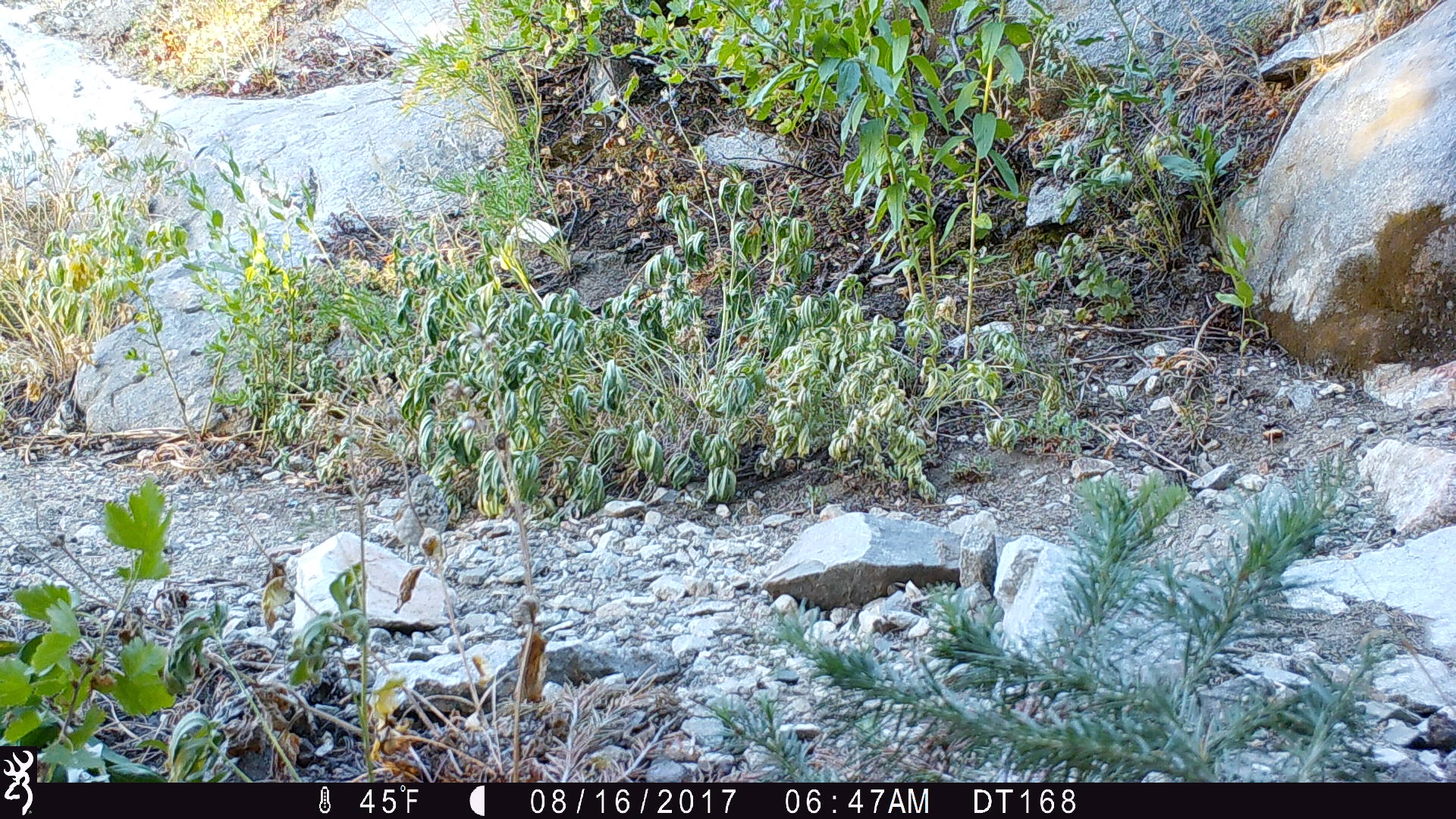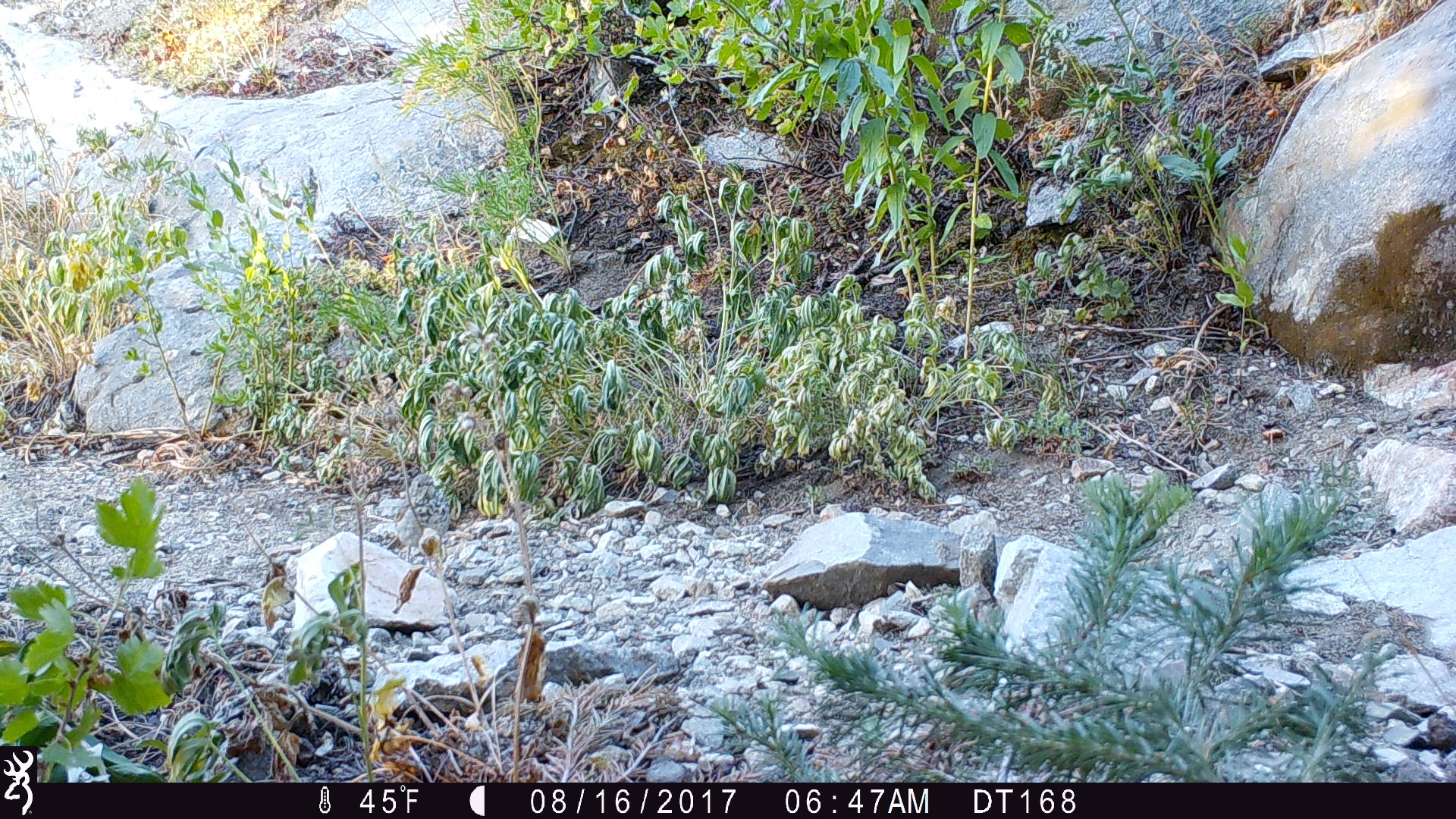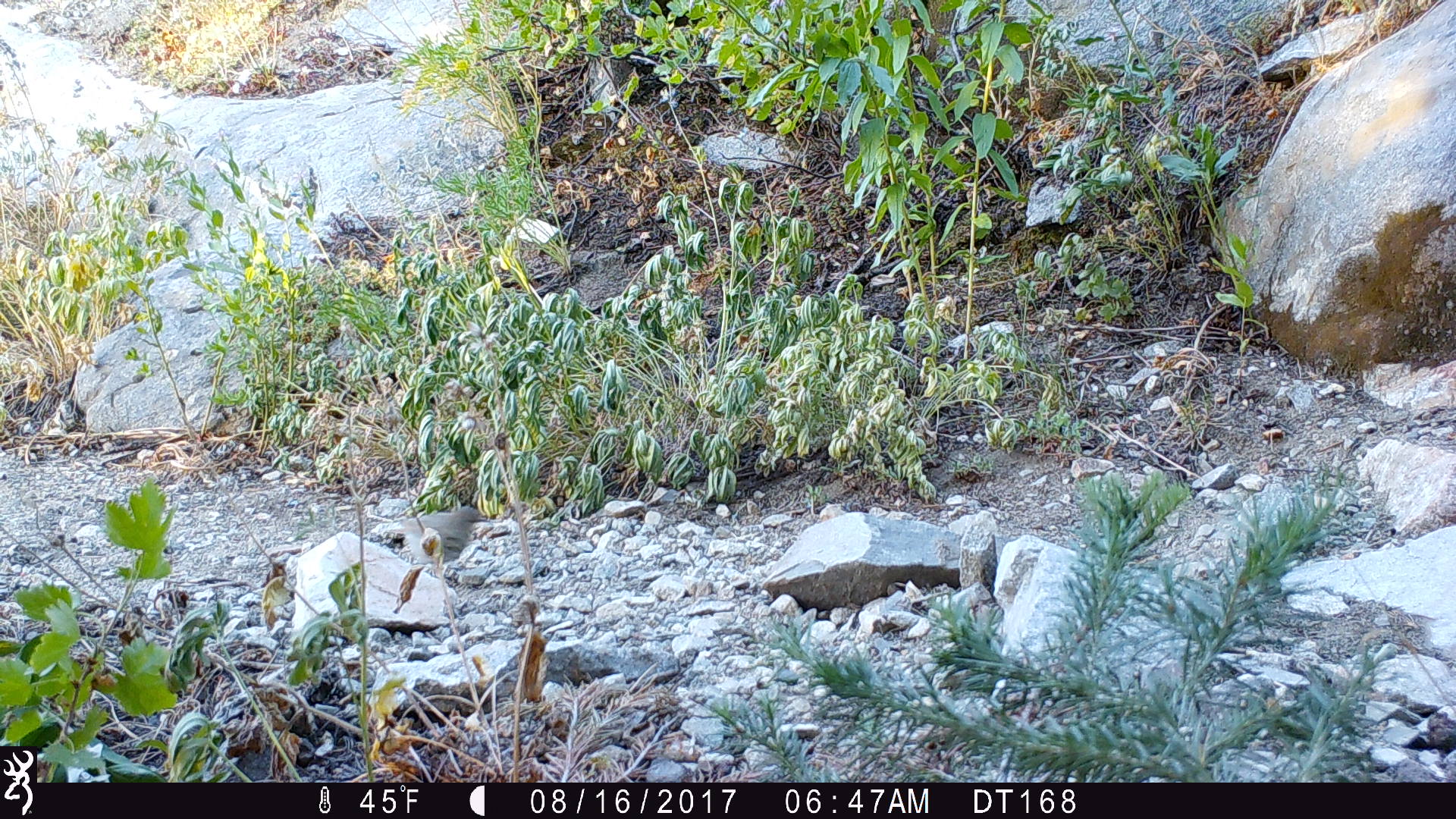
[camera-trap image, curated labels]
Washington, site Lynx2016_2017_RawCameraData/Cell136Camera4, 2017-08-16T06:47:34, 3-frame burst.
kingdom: Animalia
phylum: Chordata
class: Aves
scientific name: Aves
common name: birds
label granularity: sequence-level